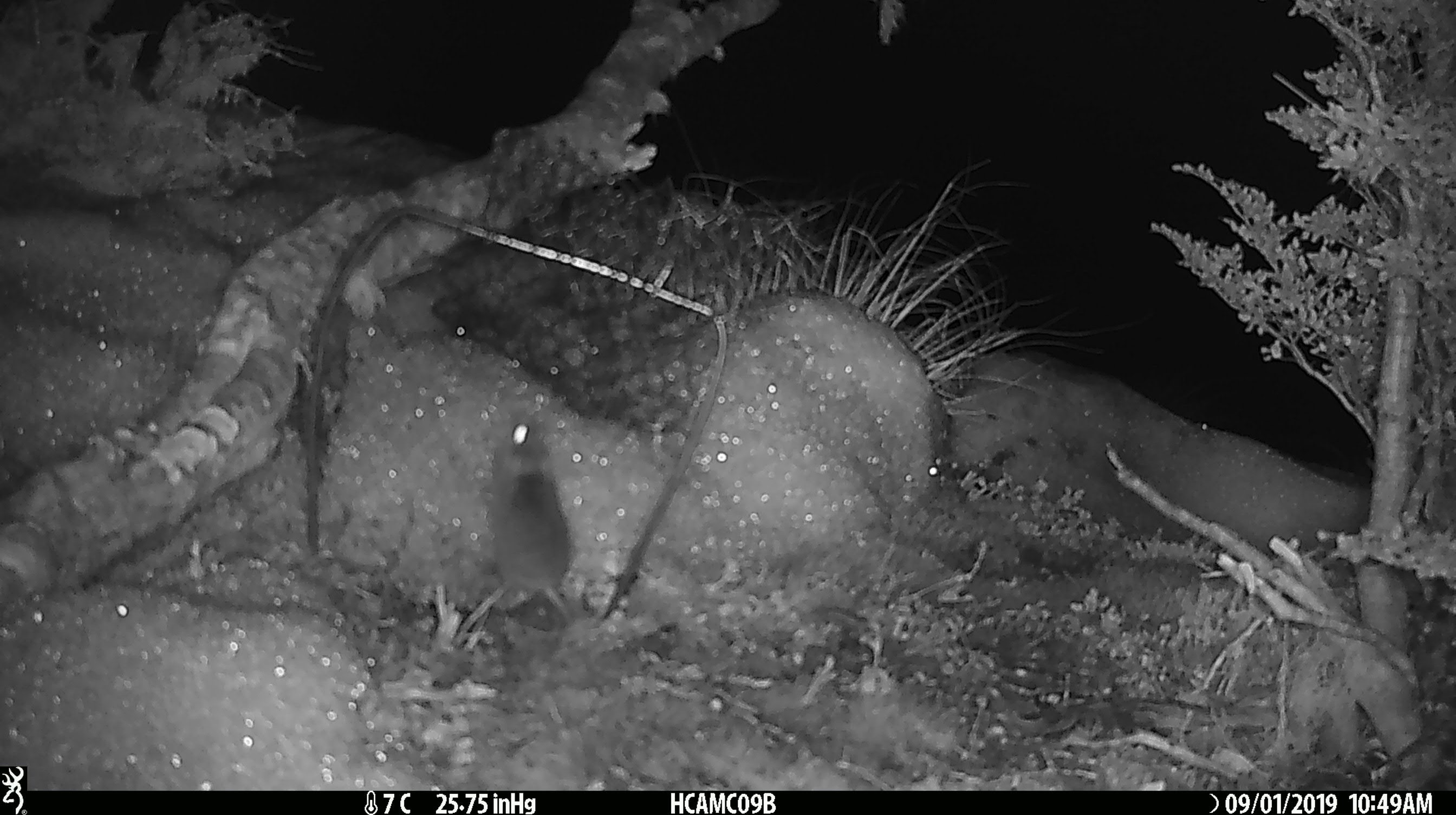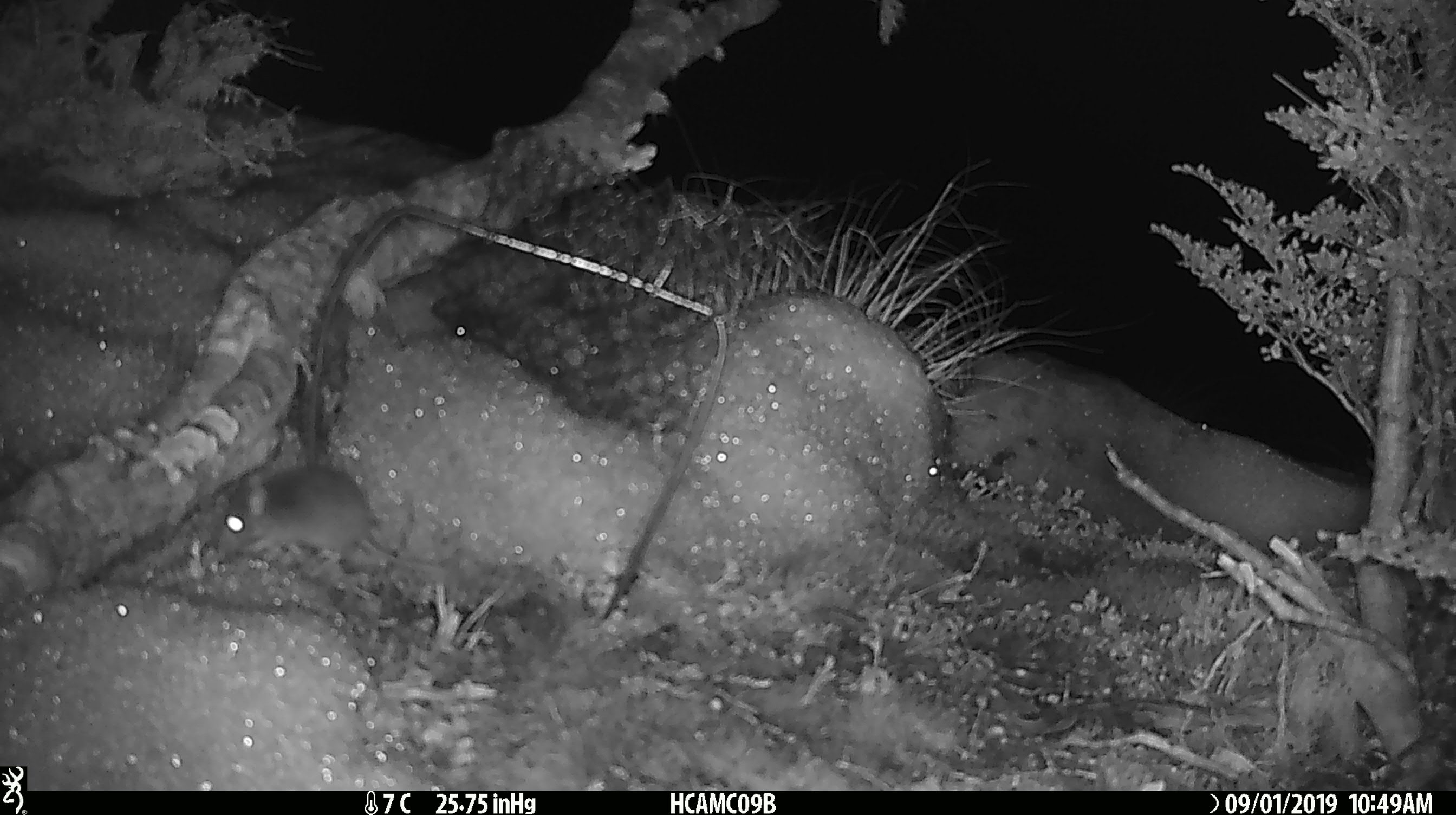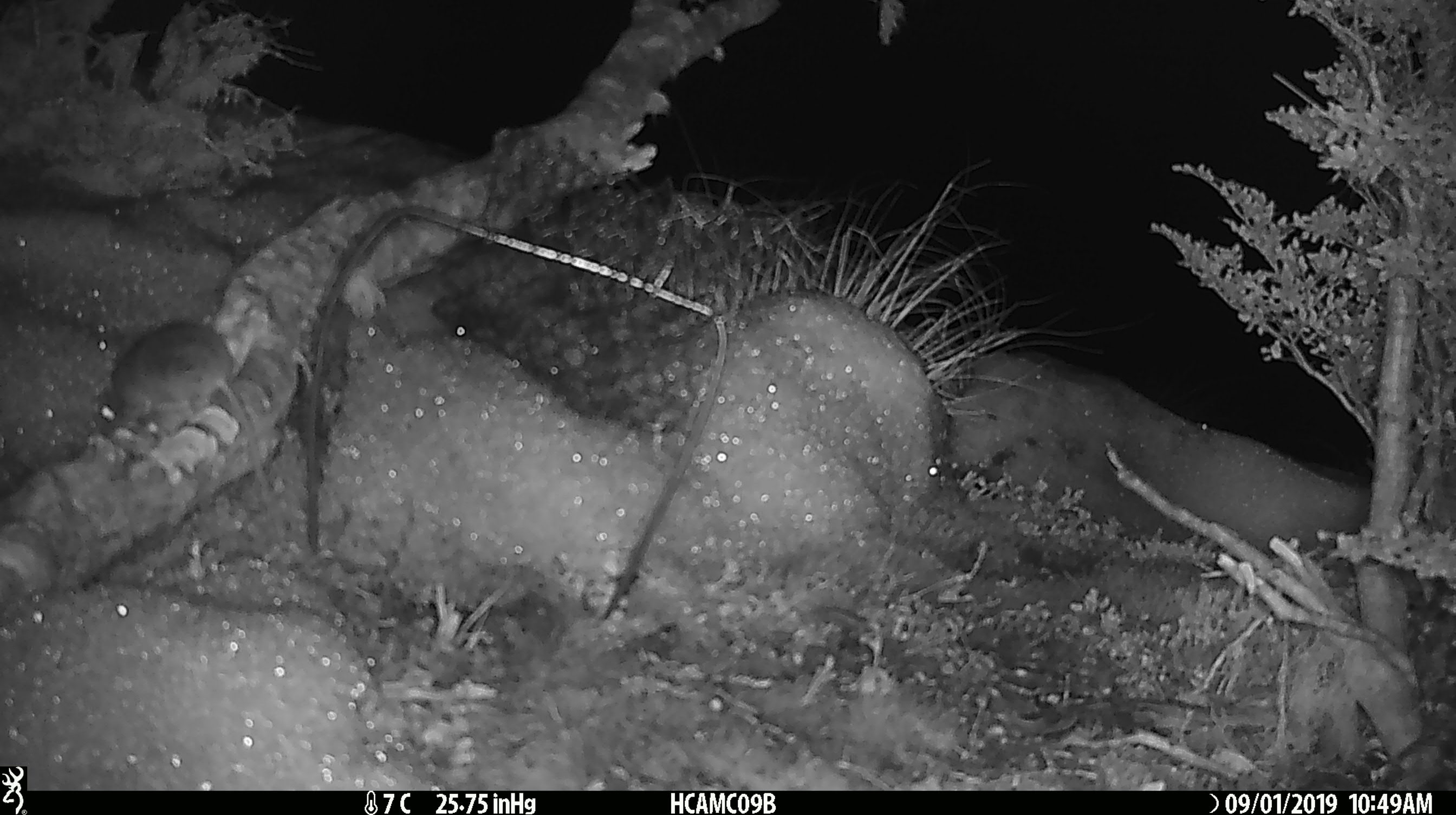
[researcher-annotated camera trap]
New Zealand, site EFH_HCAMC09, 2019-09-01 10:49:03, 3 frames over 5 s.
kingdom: Animalia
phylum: Chordata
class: Mammalia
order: Rodentia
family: Muridae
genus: Mus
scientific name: Mus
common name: mouse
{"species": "mouse (Mus)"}